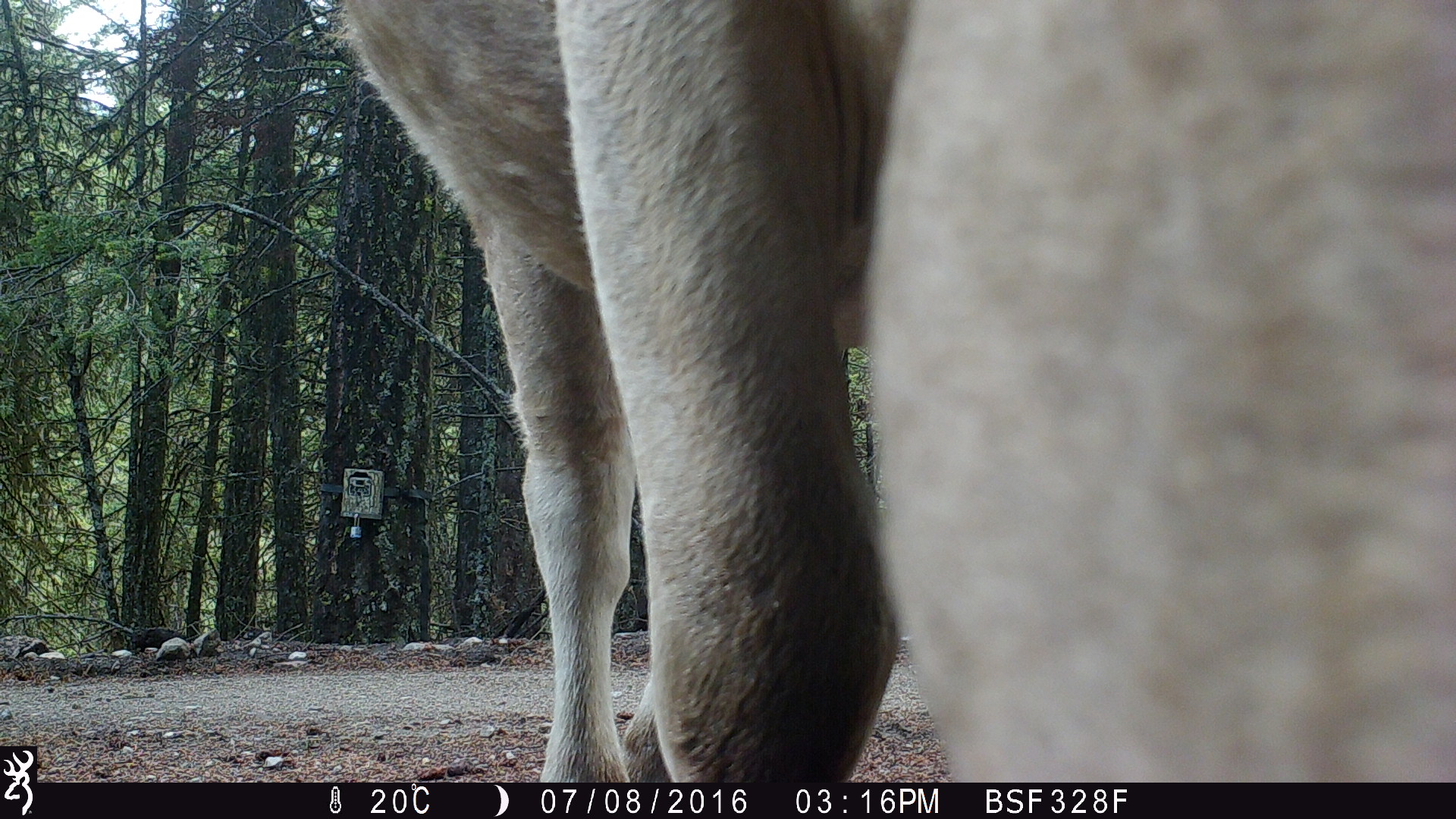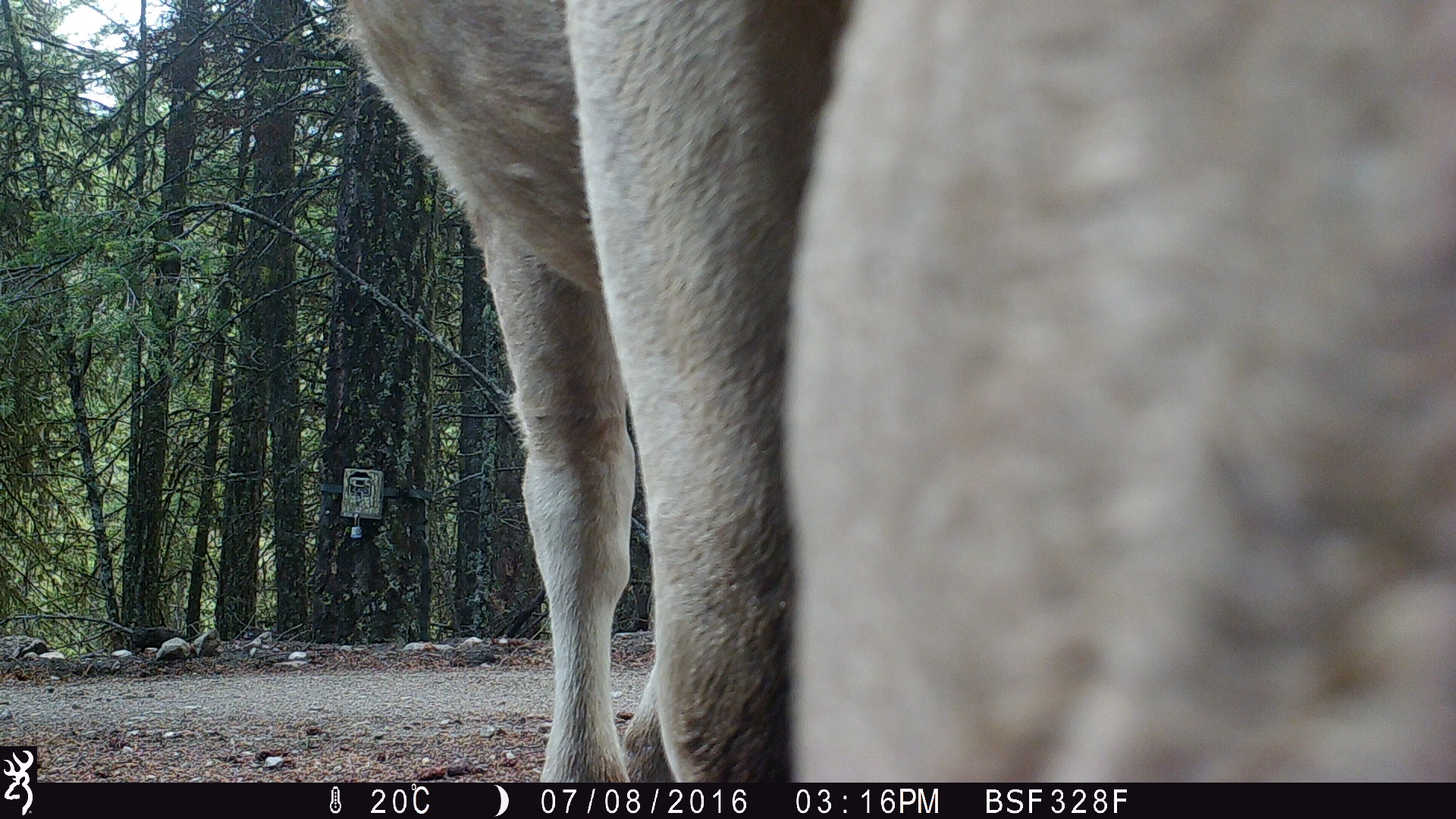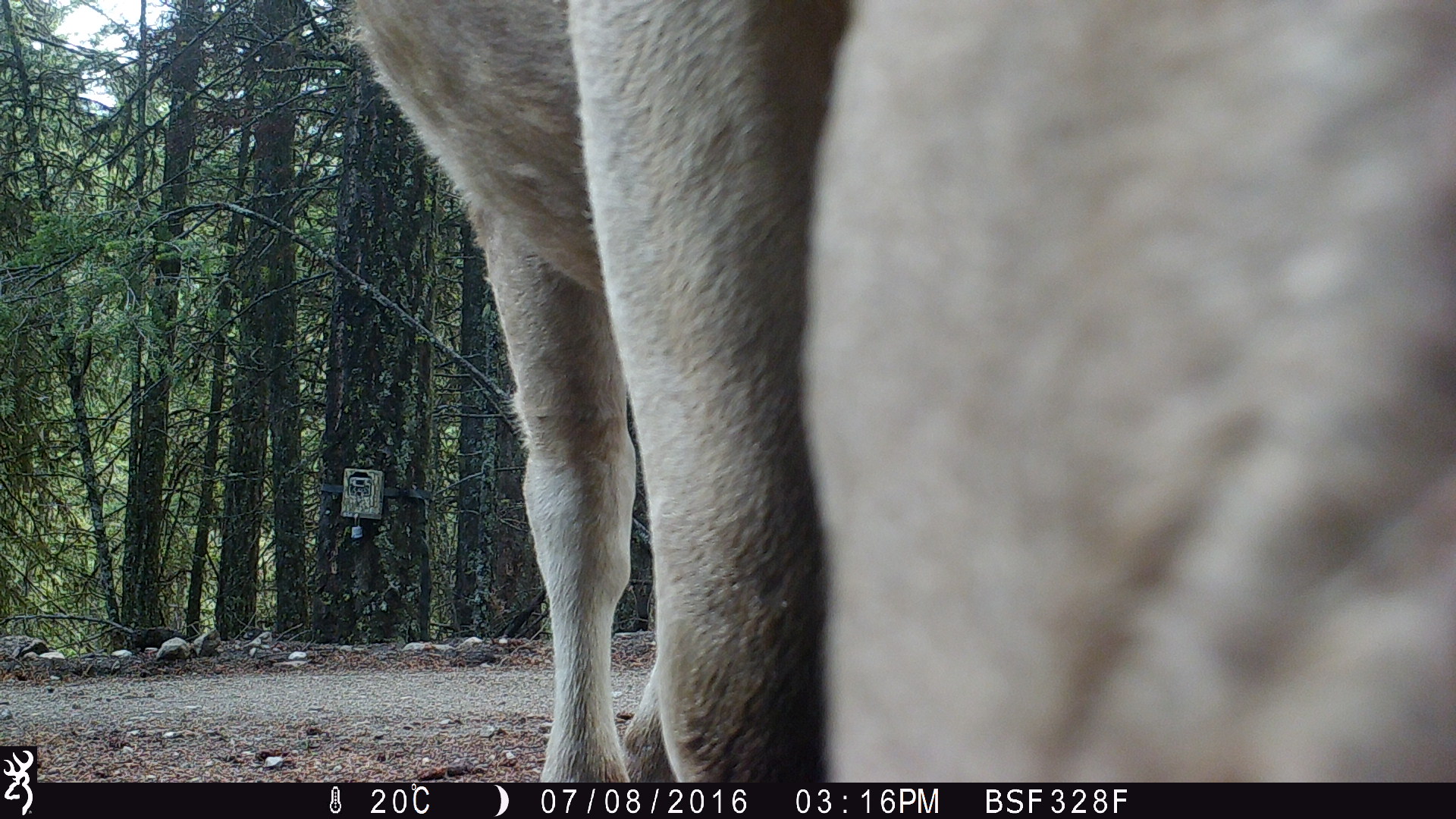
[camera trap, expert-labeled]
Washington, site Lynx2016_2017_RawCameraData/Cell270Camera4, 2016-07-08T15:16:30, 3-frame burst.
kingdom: Animalia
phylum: Chordata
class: Mammalia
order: Artiodactyla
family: Bovidae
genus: Bos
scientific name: Bos taurus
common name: domestic cattle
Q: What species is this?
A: Domestic cattle (Bos taurus).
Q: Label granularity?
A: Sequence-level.